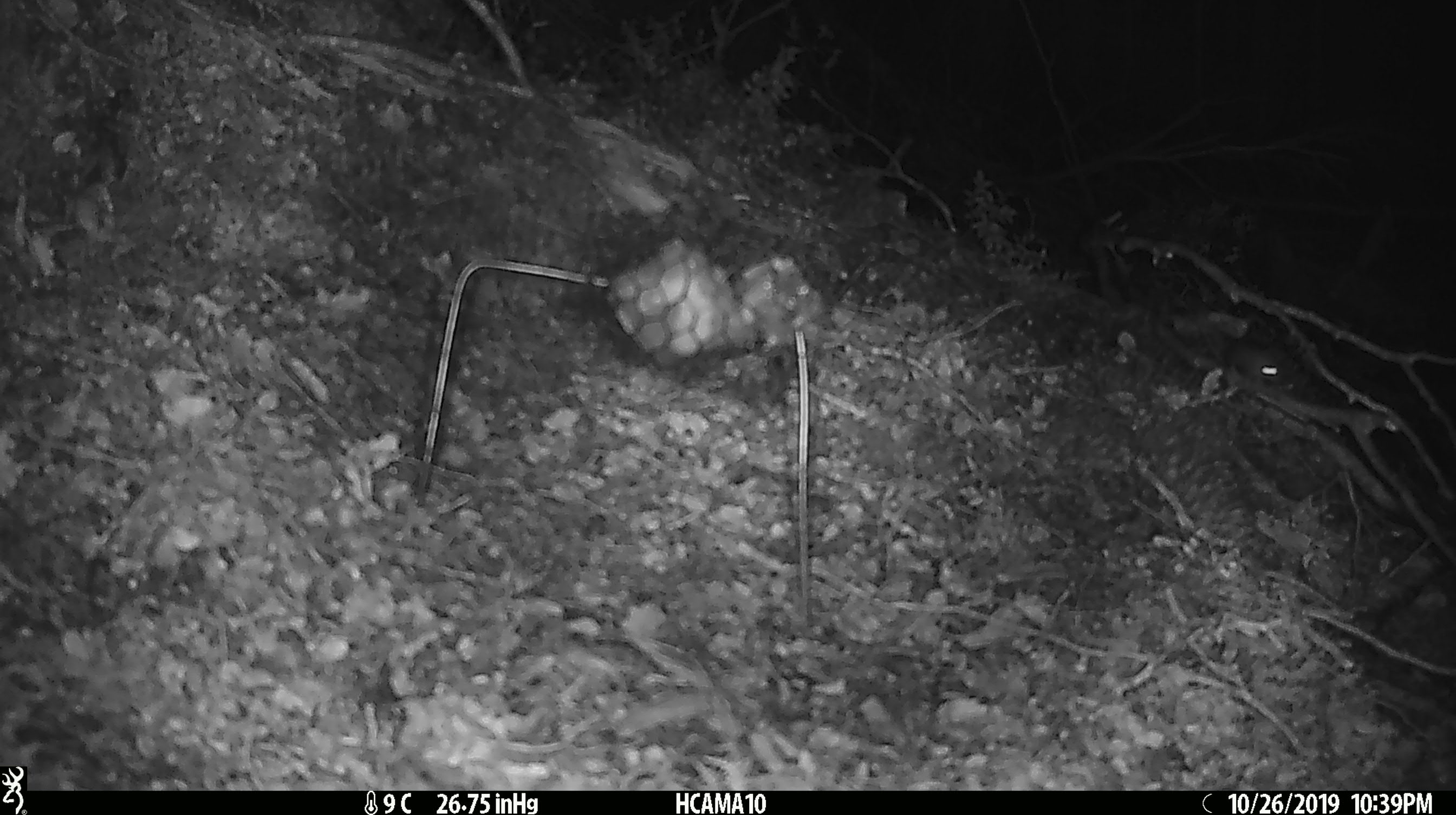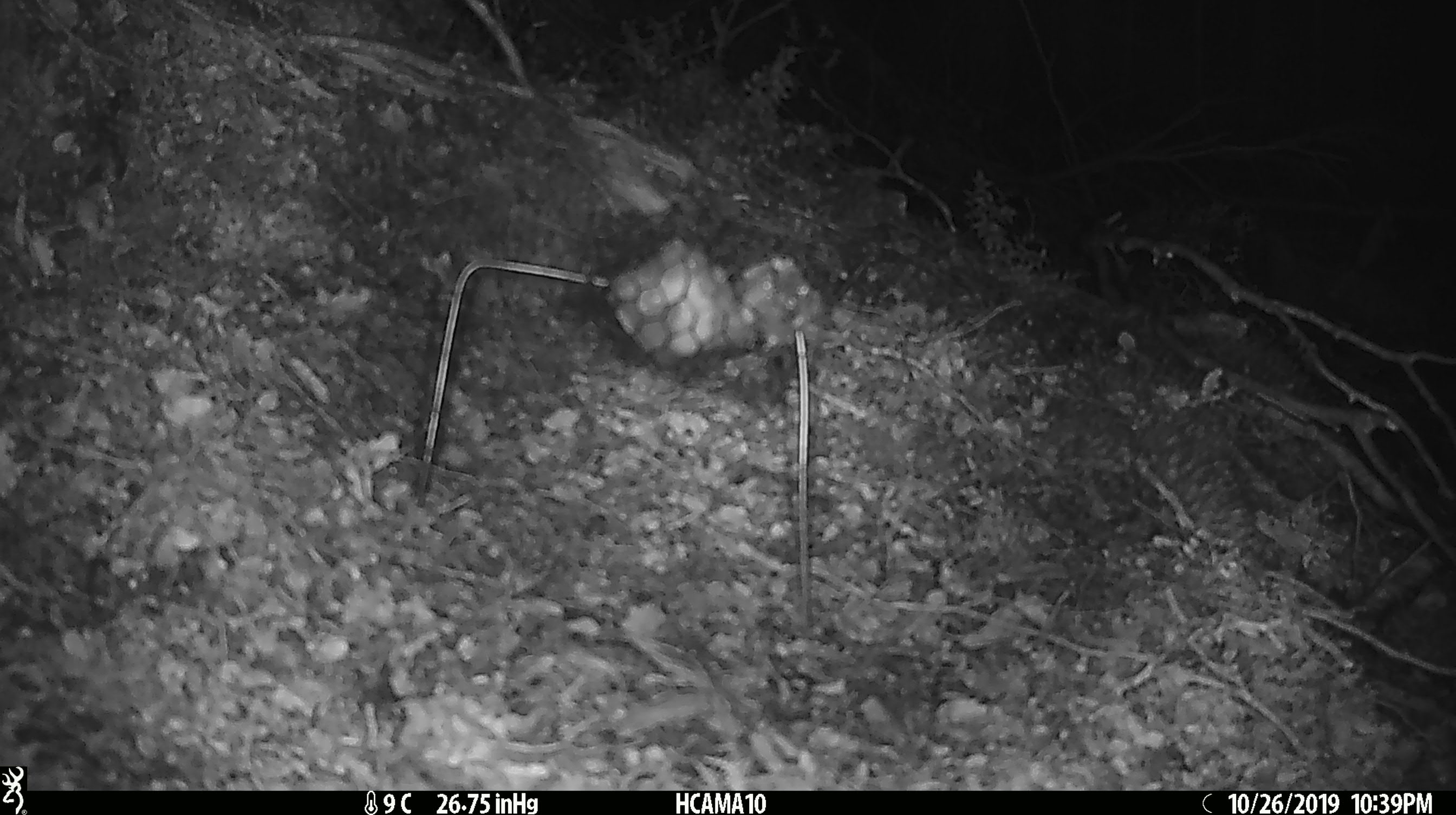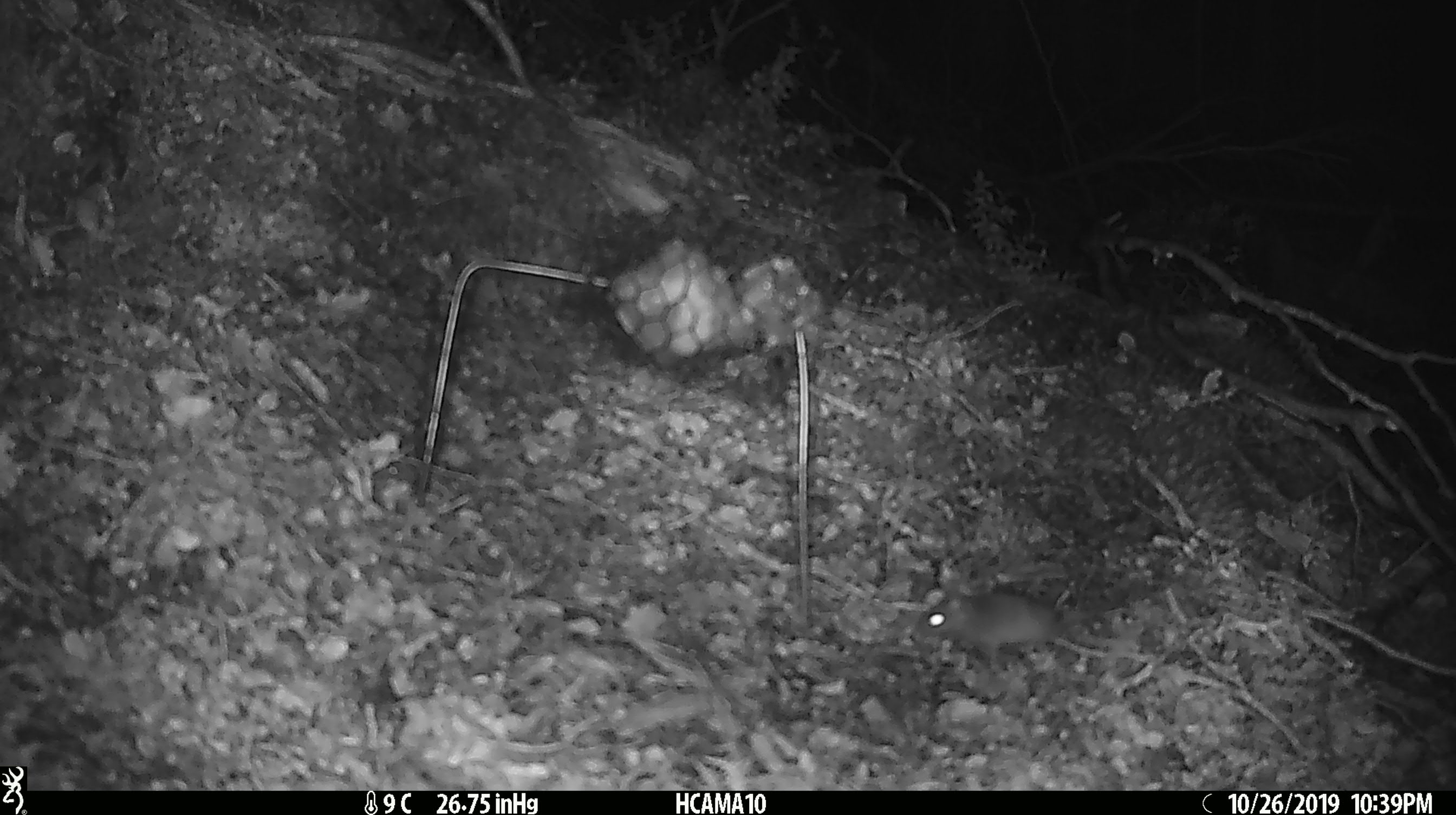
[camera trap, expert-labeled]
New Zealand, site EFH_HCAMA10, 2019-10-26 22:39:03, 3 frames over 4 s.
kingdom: Animalia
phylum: Chordata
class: Mammalia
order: Rodentia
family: Muridae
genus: Mus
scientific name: Mus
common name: mouse